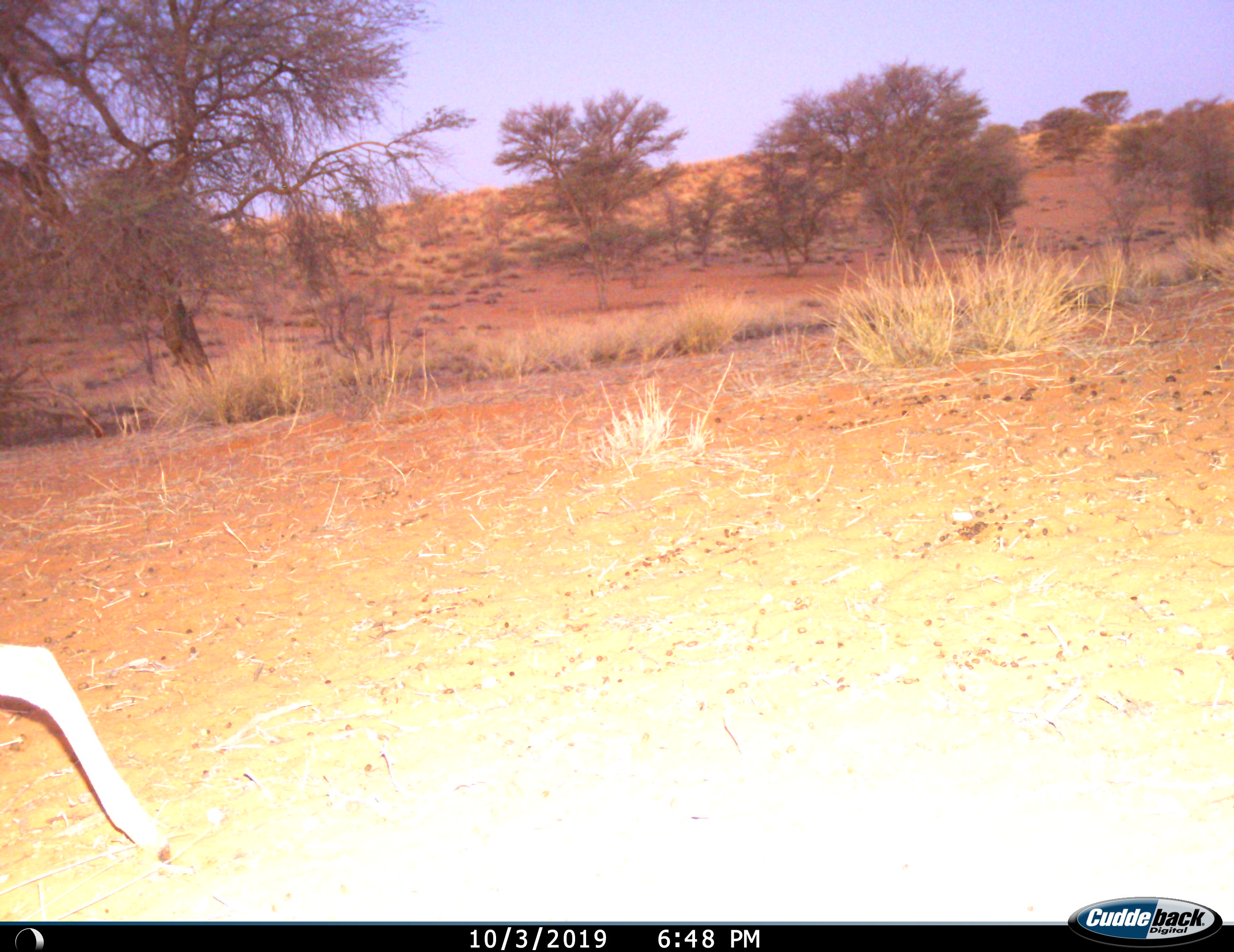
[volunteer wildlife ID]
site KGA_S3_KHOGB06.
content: unidentified animal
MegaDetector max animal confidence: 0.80